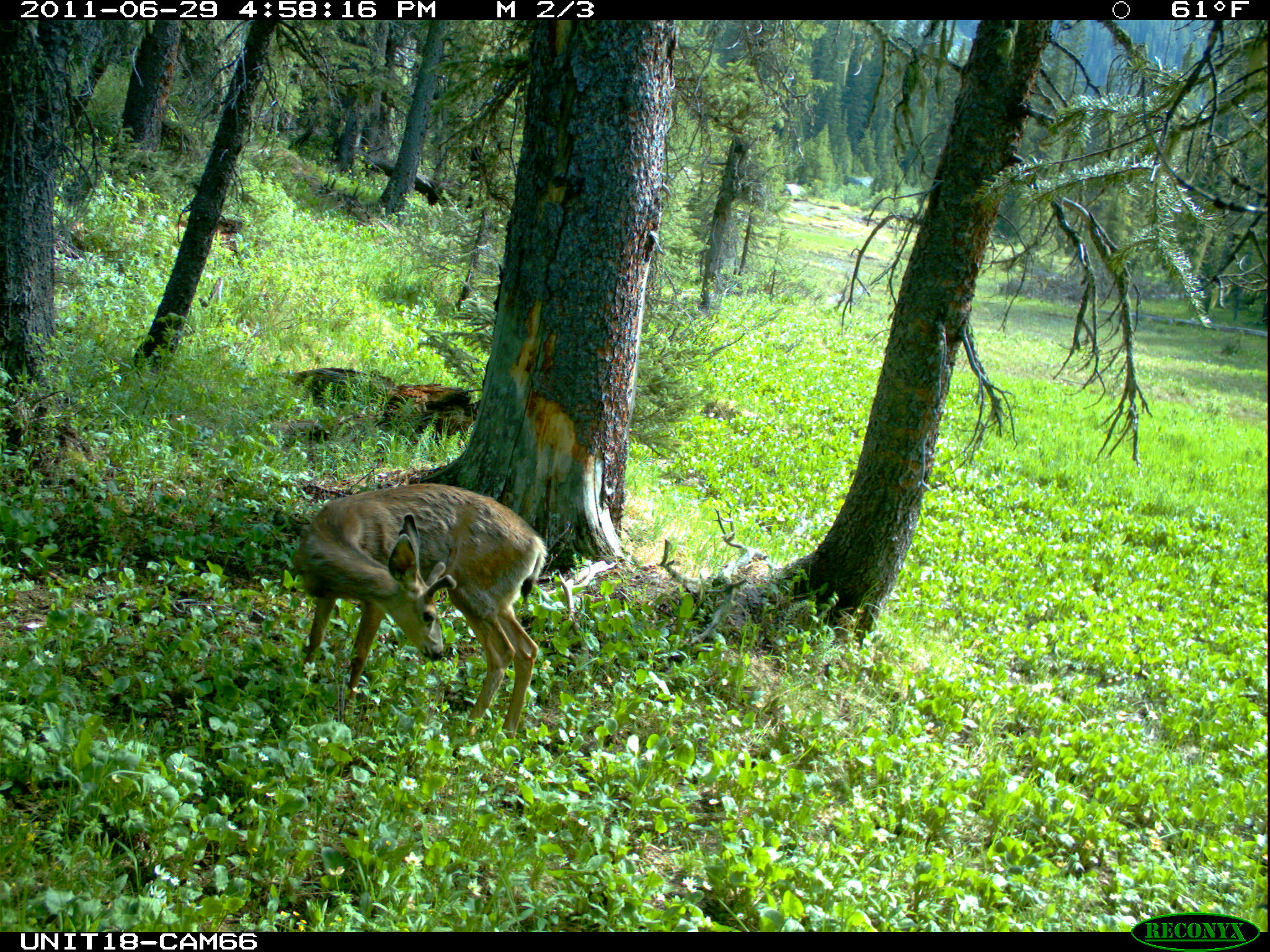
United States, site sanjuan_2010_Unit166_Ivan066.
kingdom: Animalia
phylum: Chordata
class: Mammalia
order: Artiodactyla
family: Cervidae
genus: Odocoileus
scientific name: Odocoileus hemionus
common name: mule deer